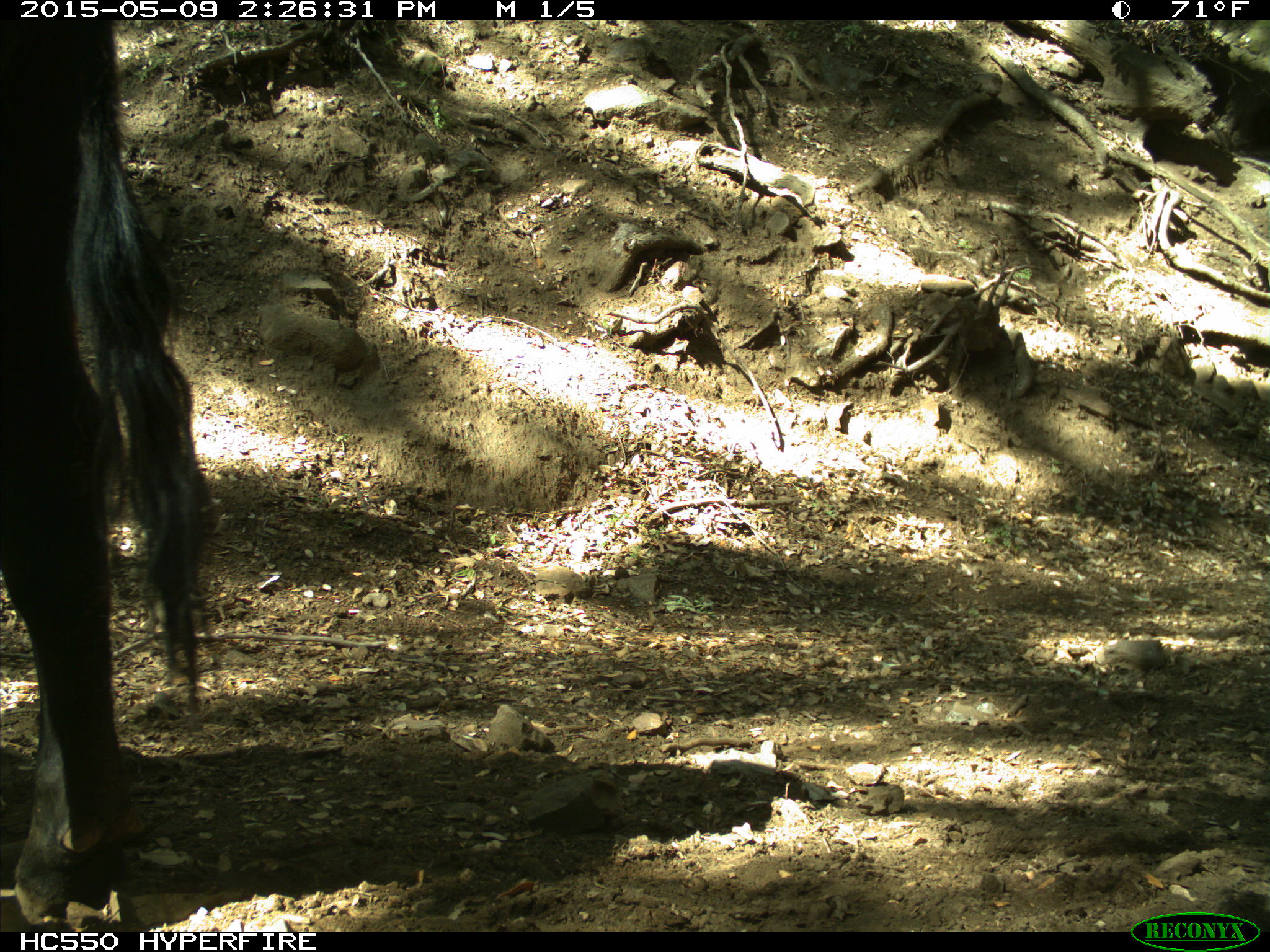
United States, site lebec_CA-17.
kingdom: Animalia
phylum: Chordata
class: Mammalia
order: Artiodactyla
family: Bovidae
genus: Bos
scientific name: Bos taurus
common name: domestic cow